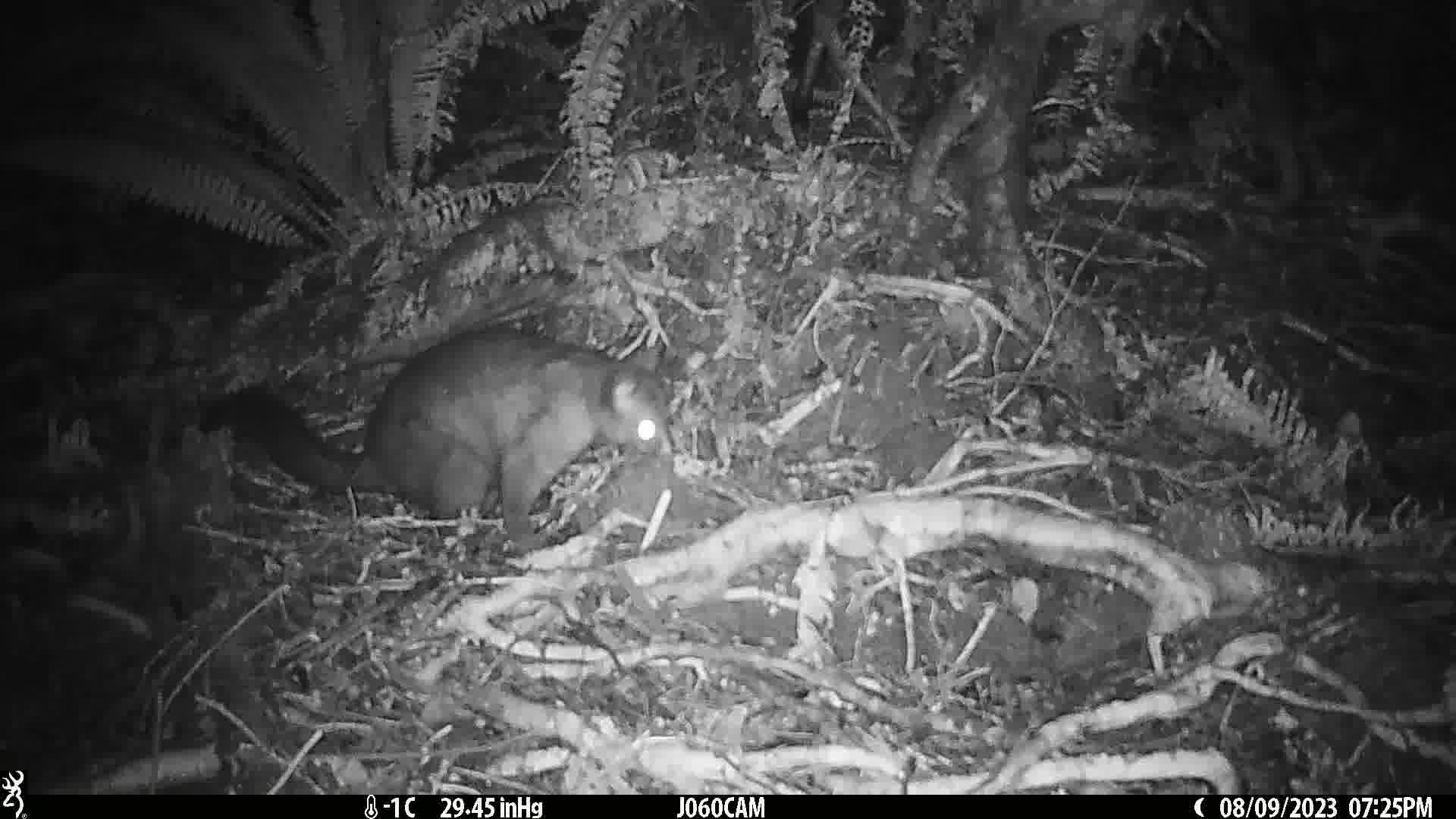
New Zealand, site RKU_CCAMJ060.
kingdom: Animalia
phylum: Chordata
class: Mammalia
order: Diprotodontia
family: Phalangeridae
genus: Trichosurus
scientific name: Trichosurus vulpecula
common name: common brushtail possum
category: possum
Possum (common brushtail possum) (Trichosurus vulpecula).